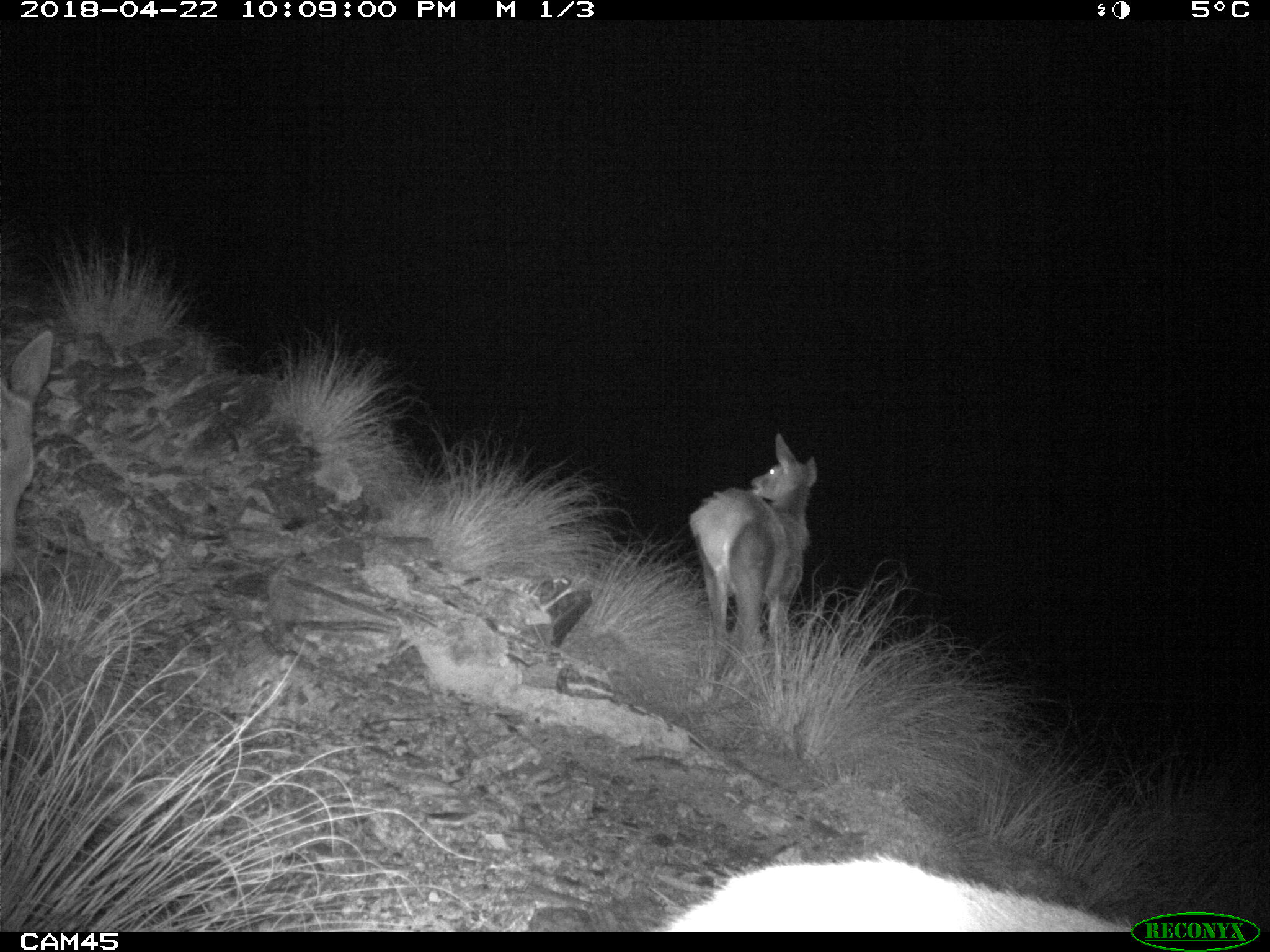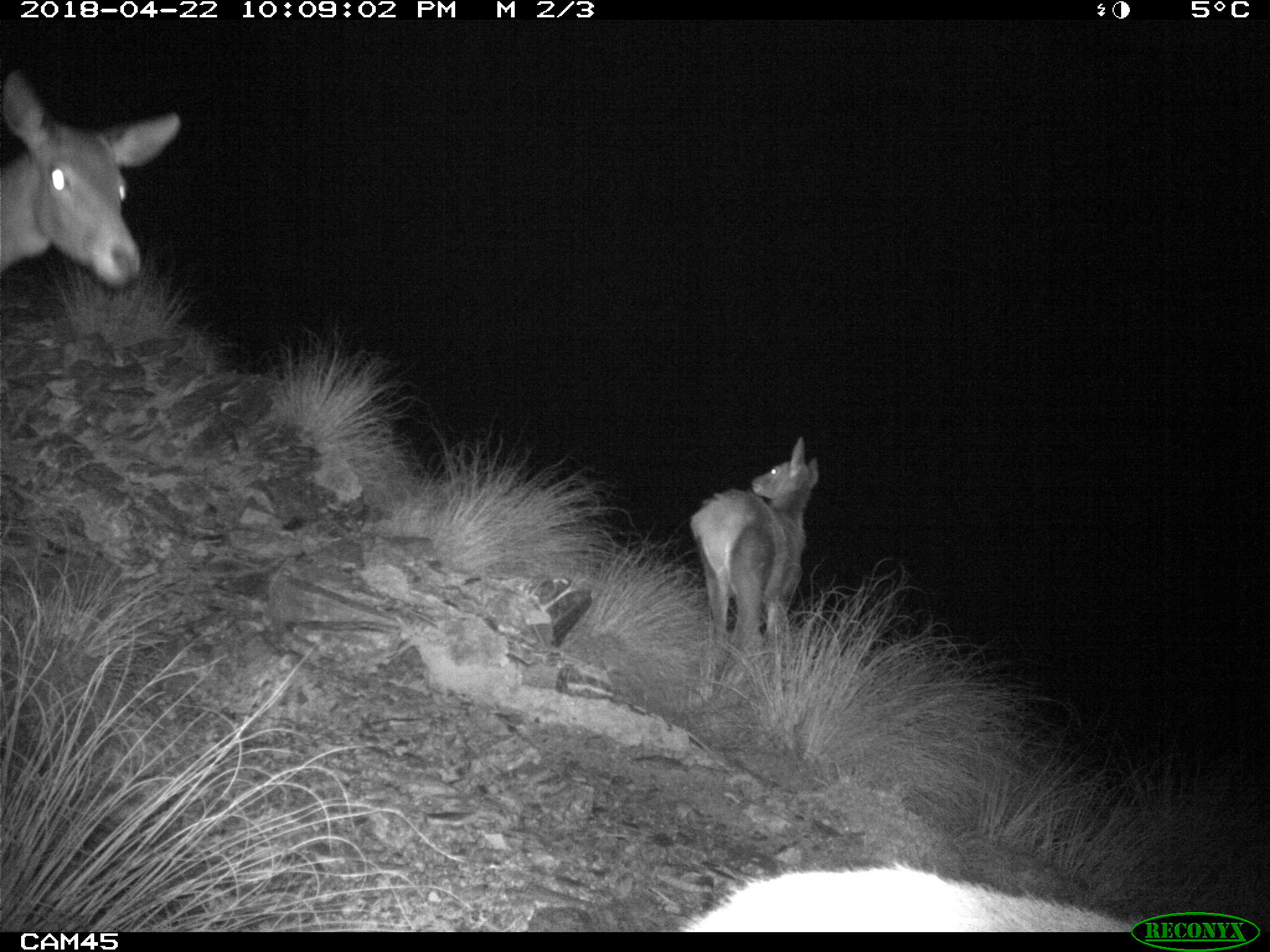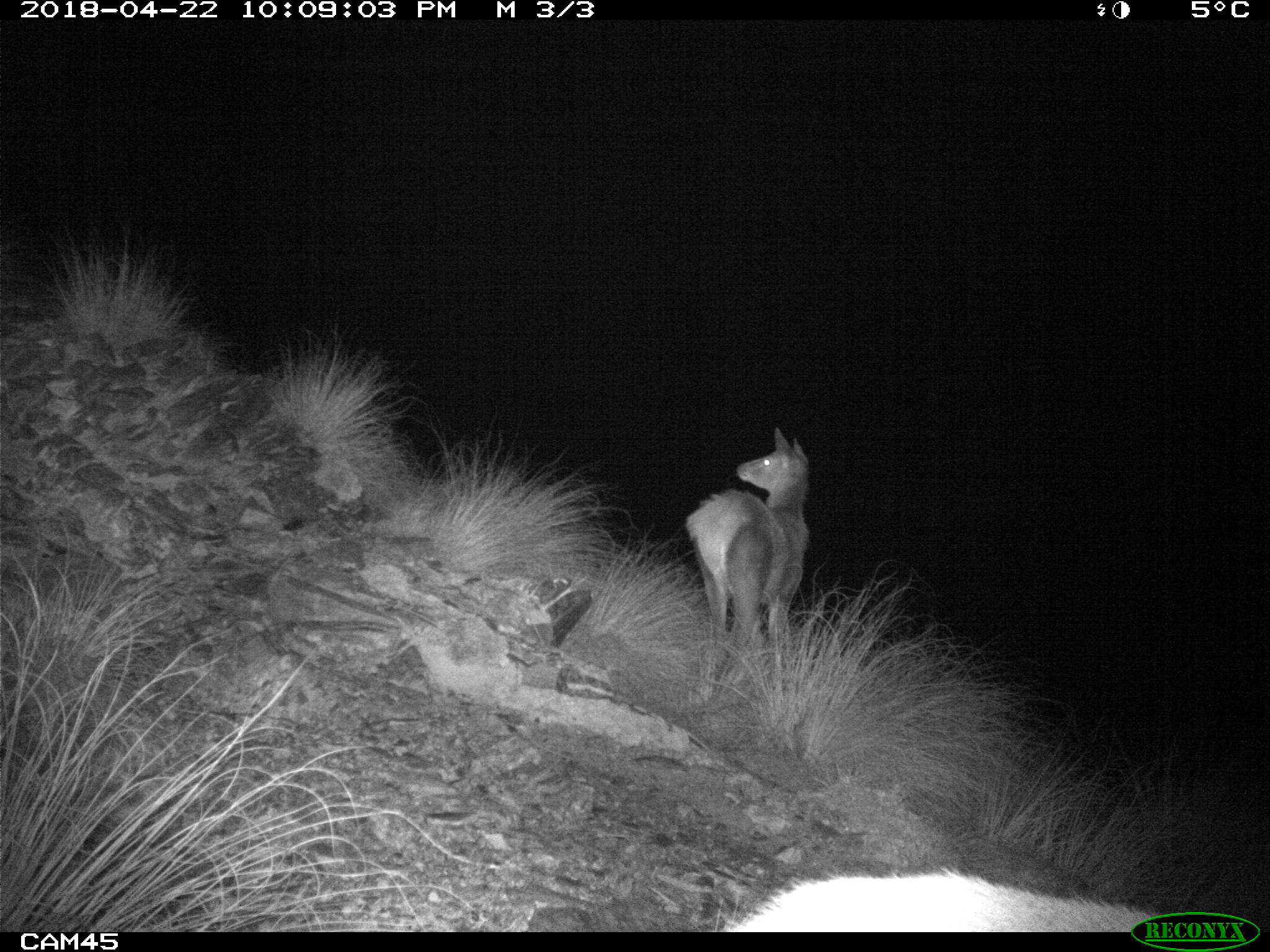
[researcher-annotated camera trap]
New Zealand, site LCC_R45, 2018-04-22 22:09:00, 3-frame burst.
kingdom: Animalia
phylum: Chordata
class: Mammalia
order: Artiodactyla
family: Cervidae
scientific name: Cervidae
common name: deer